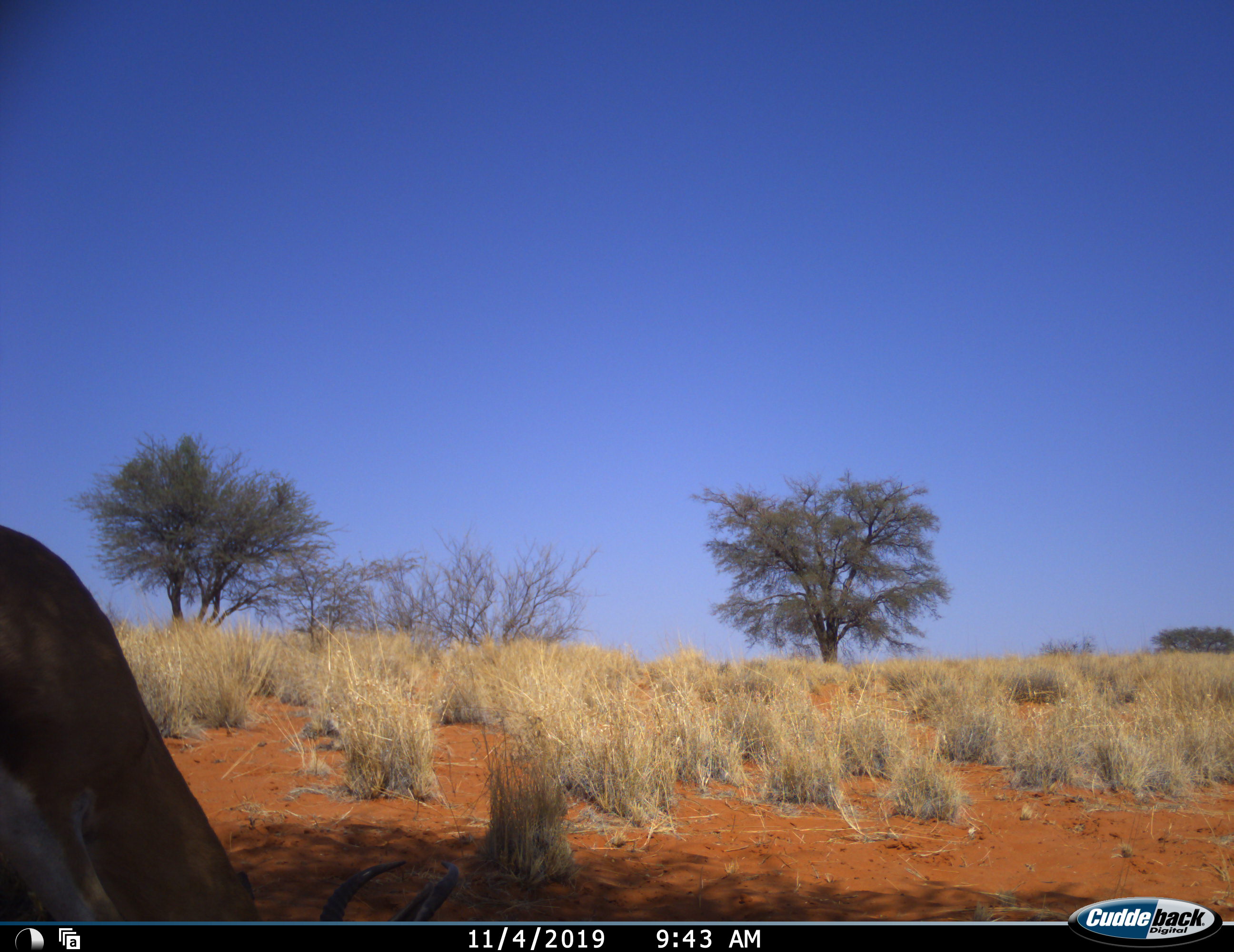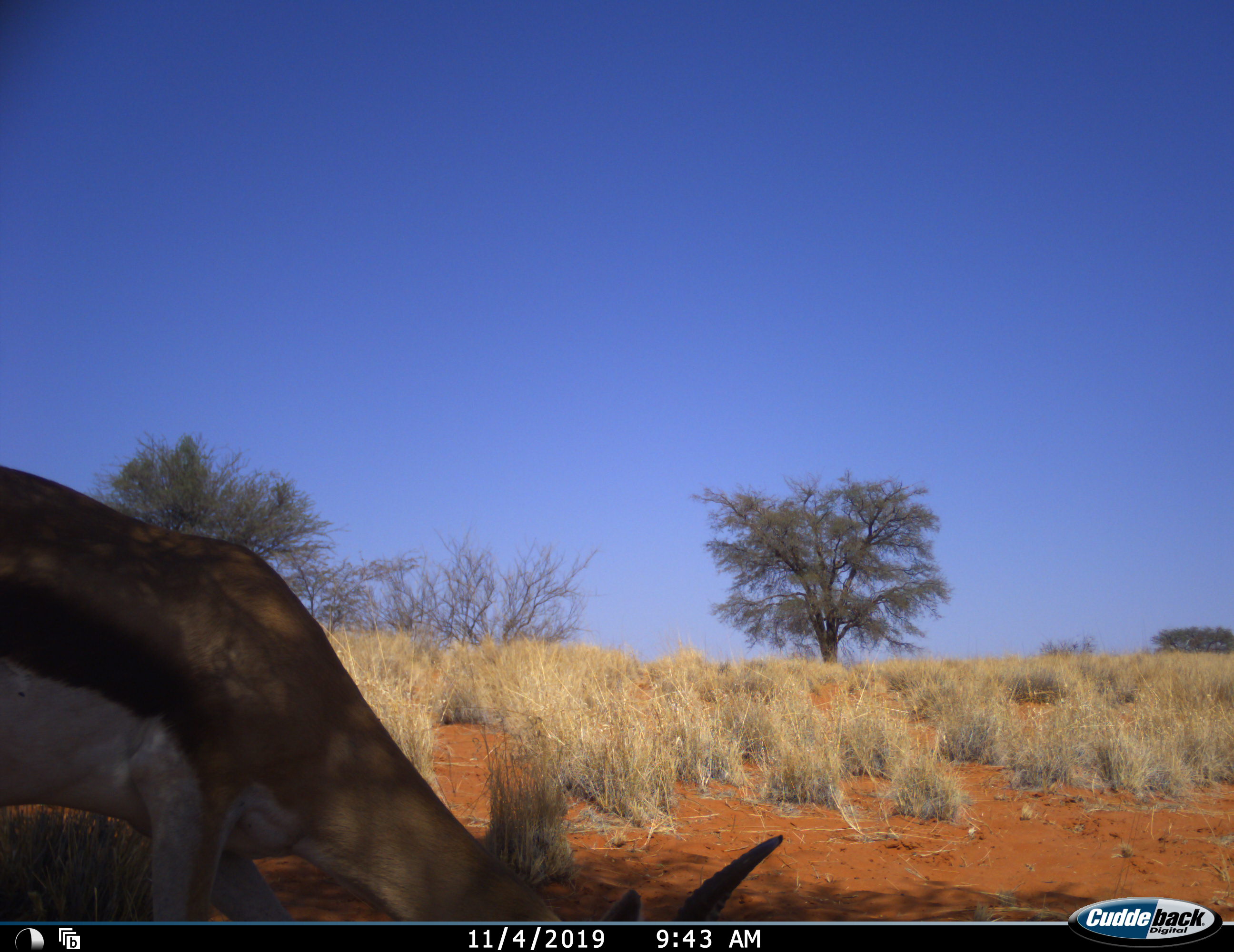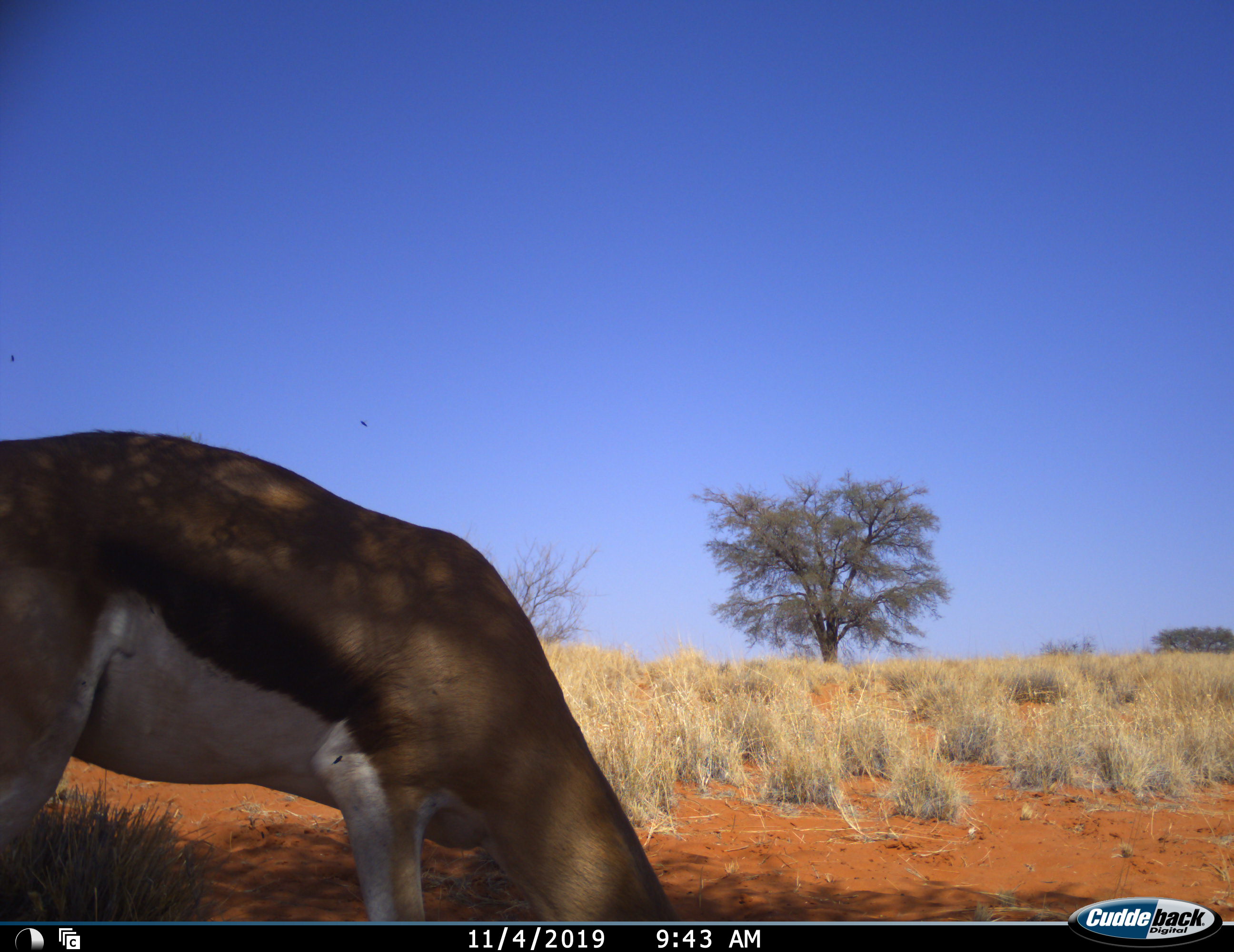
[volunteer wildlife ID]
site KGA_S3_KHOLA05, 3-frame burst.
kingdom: Animalia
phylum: Chordata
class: Mammalia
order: Artiodactyla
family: Bovidae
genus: Antidorcas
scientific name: Antidorcas marsupialis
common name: springbok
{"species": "springbok (Antidorcas marsupialis)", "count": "1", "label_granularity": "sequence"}